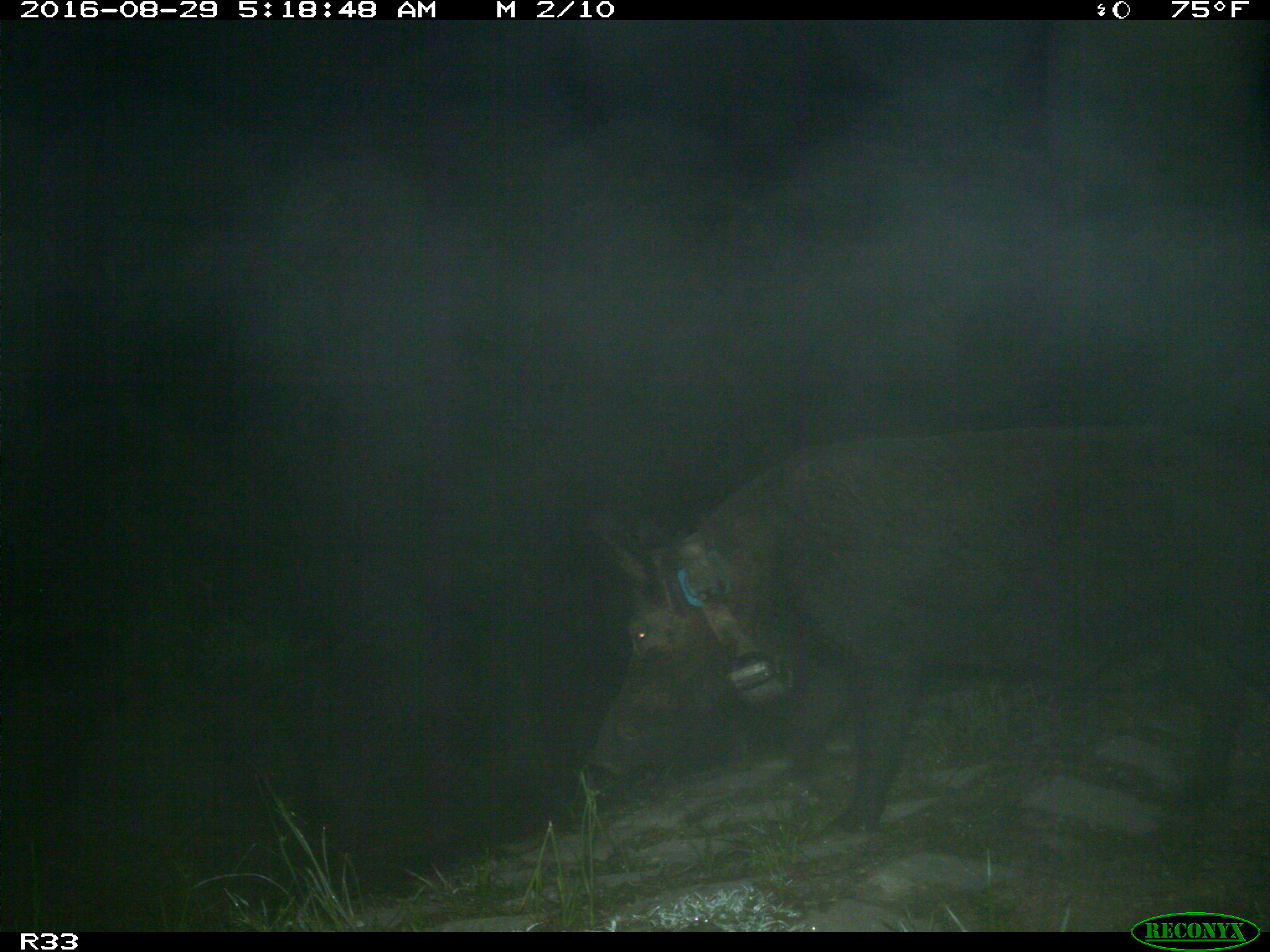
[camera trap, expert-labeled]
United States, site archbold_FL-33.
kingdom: Animalia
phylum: Chordata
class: Mammalia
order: Artiodactyla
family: Suidae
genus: Sus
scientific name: Sus scrofa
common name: wild boar